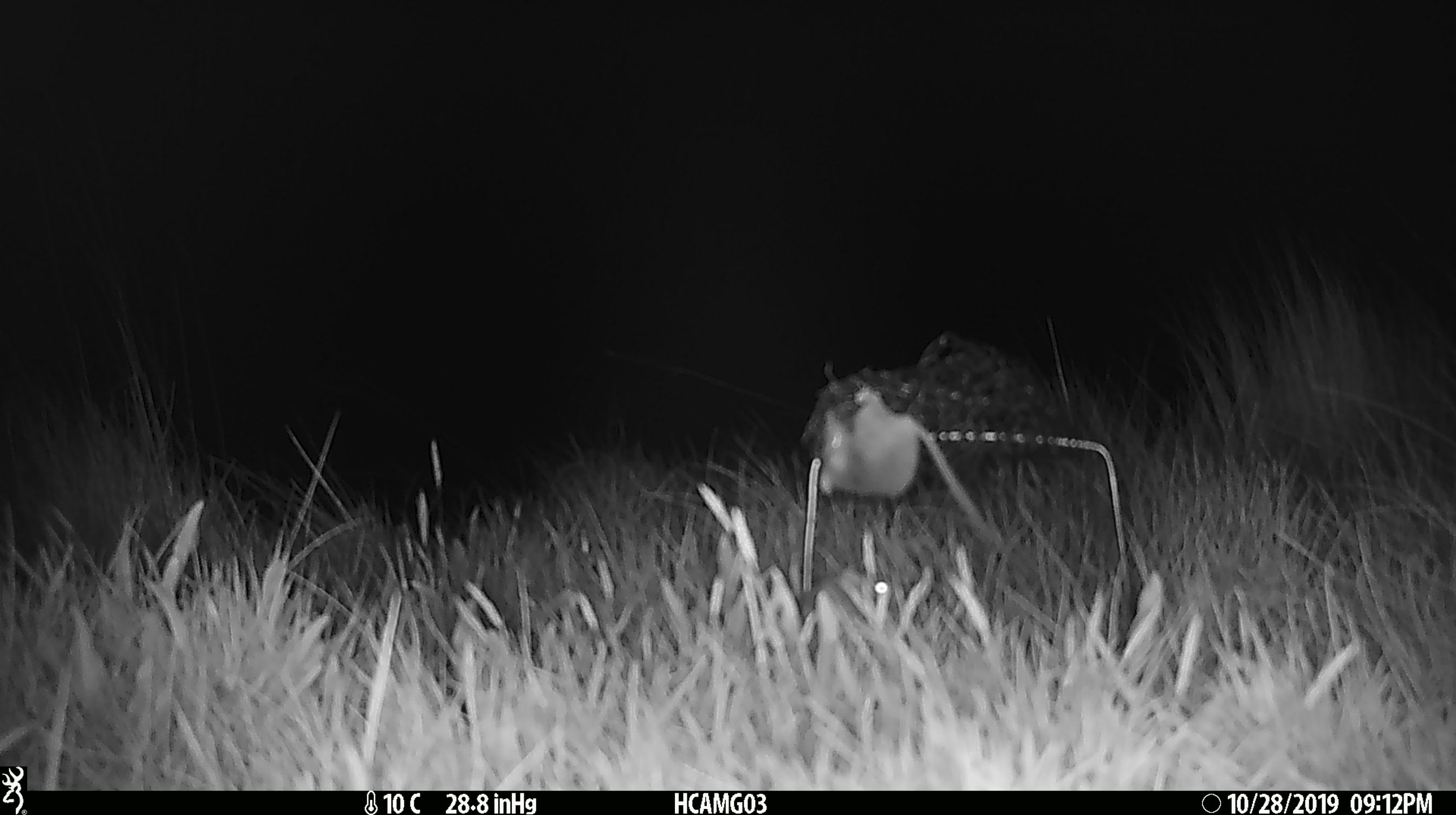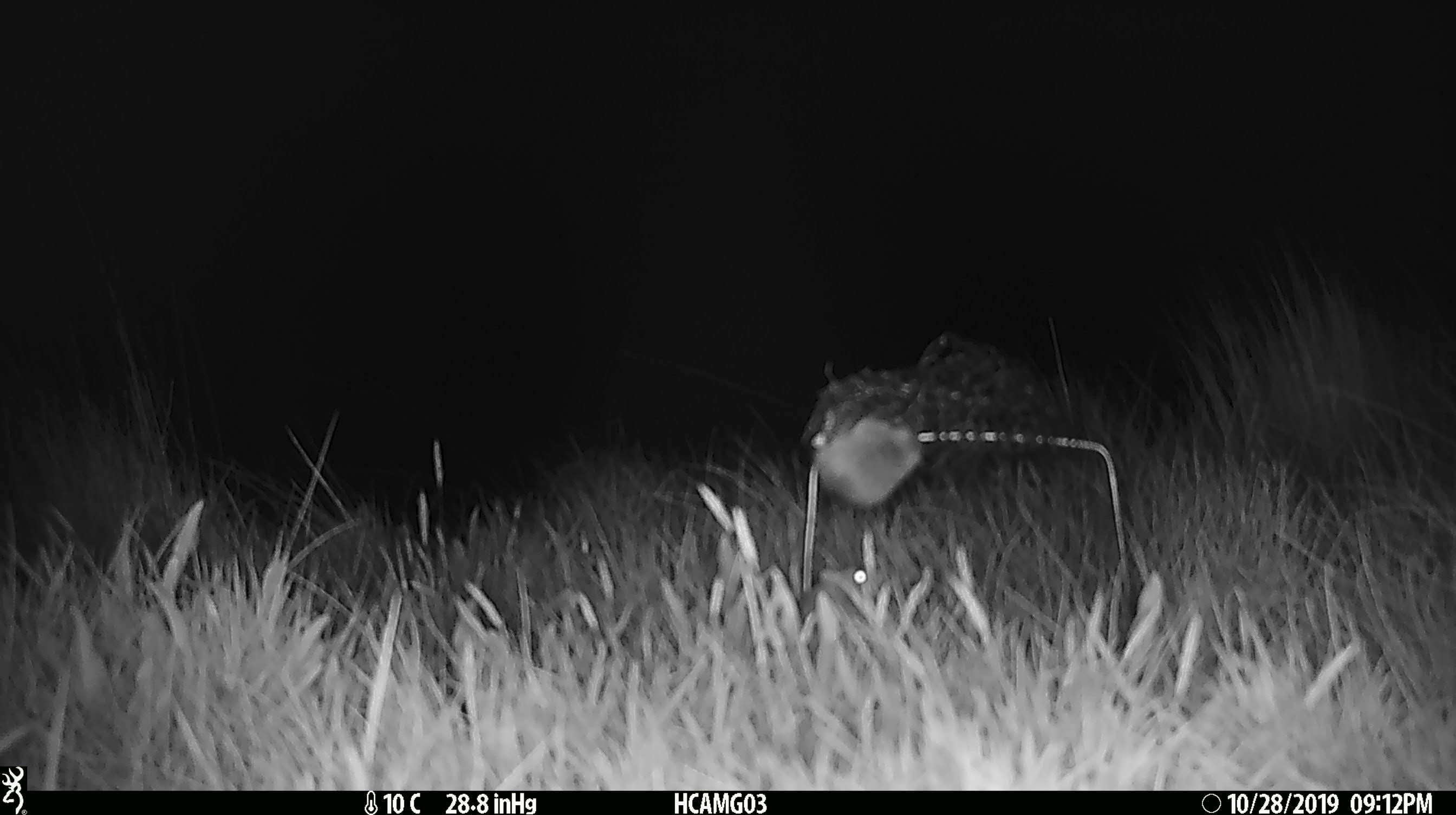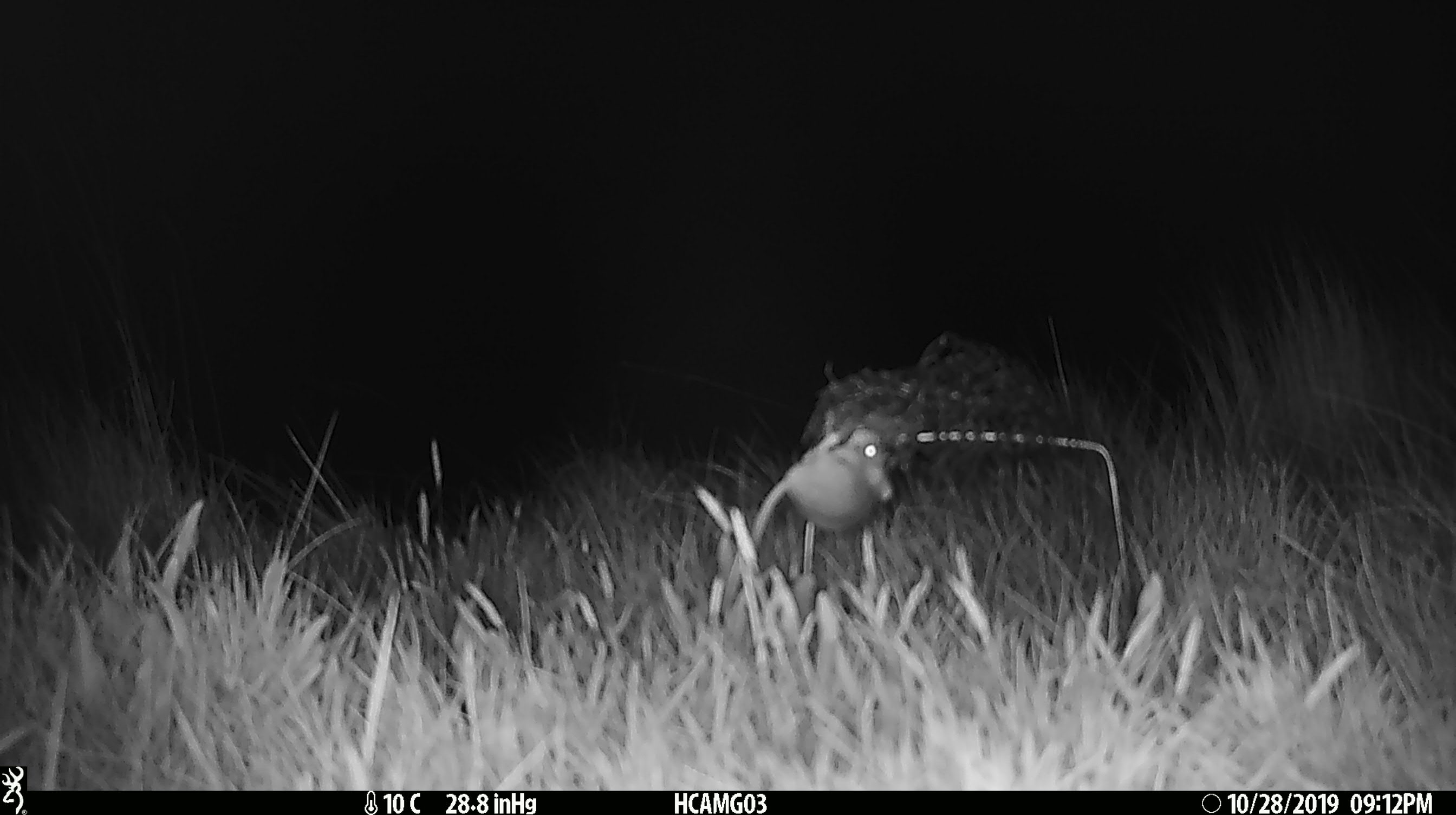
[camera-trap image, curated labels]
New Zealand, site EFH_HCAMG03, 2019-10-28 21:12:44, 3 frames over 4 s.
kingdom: Animalia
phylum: Chordata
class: Mammalia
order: Rodentia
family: Muridae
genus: Mus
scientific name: Mus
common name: mouse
Mouse (Mus).